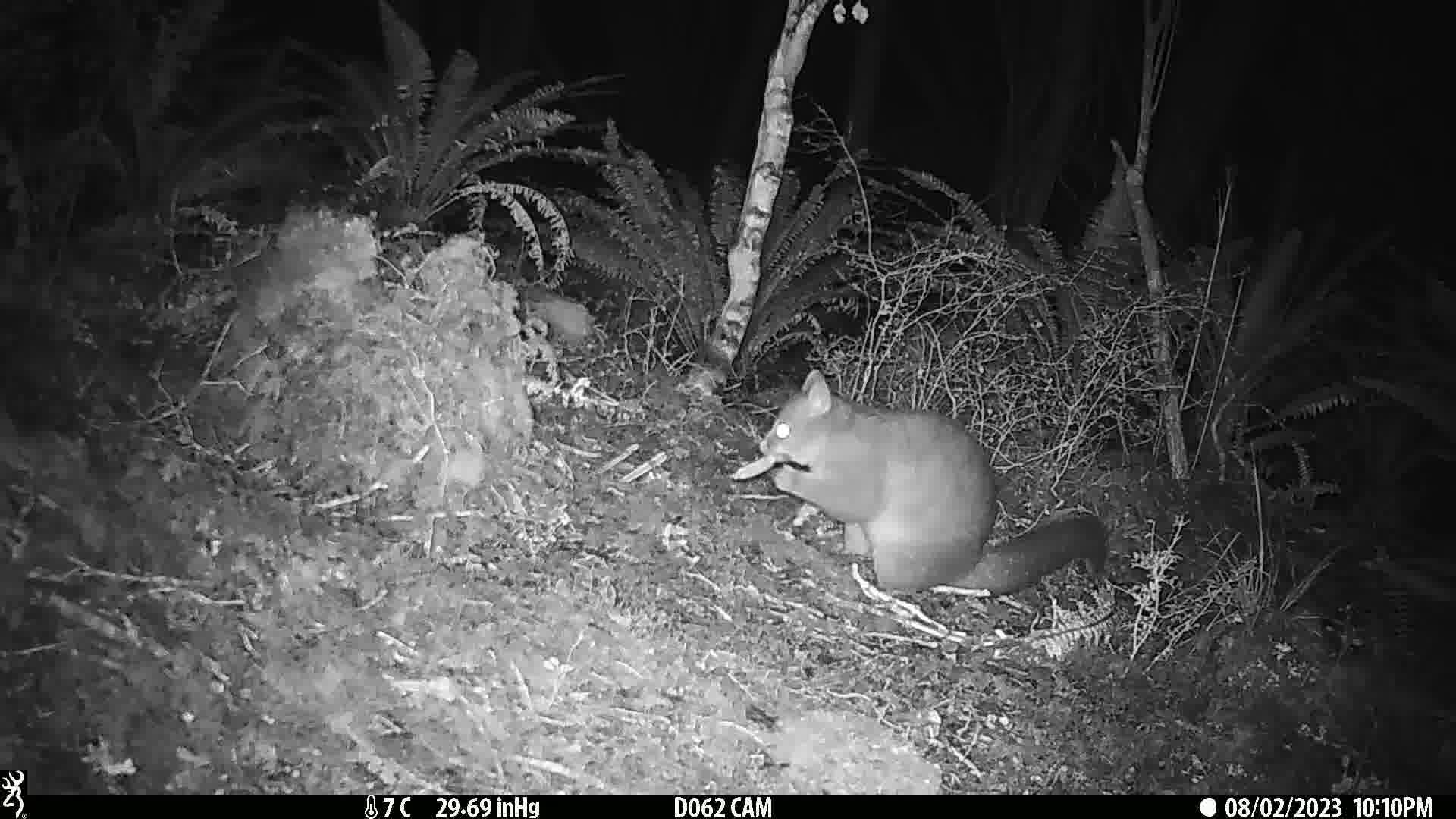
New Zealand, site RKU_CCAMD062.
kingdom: Animalia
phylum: Chordata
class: Mammalia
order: Diprotodontia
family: Phalangeridae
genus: Trichosurus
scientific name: Trichosurus vulpecula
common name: common brushtail possum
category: possum